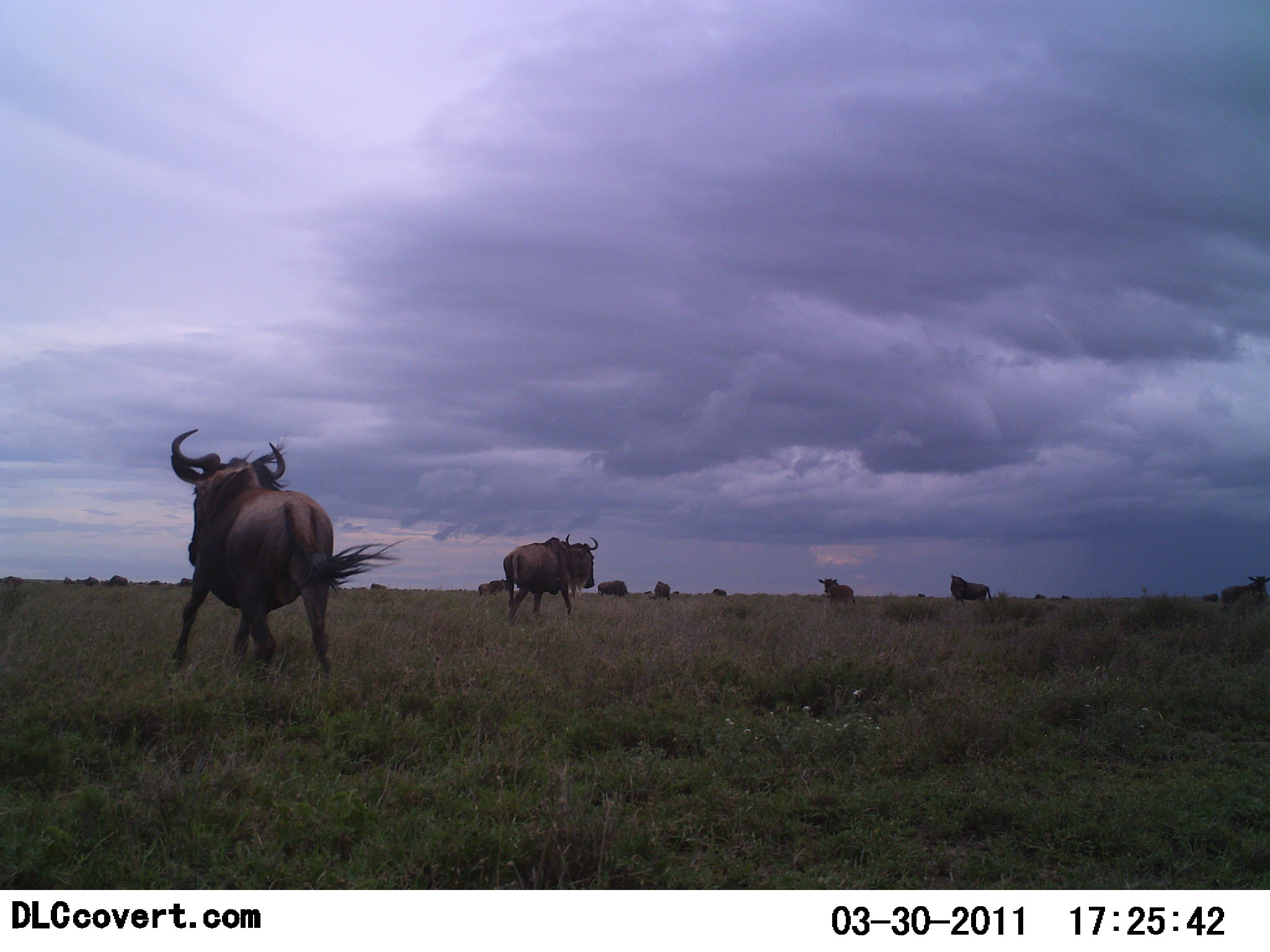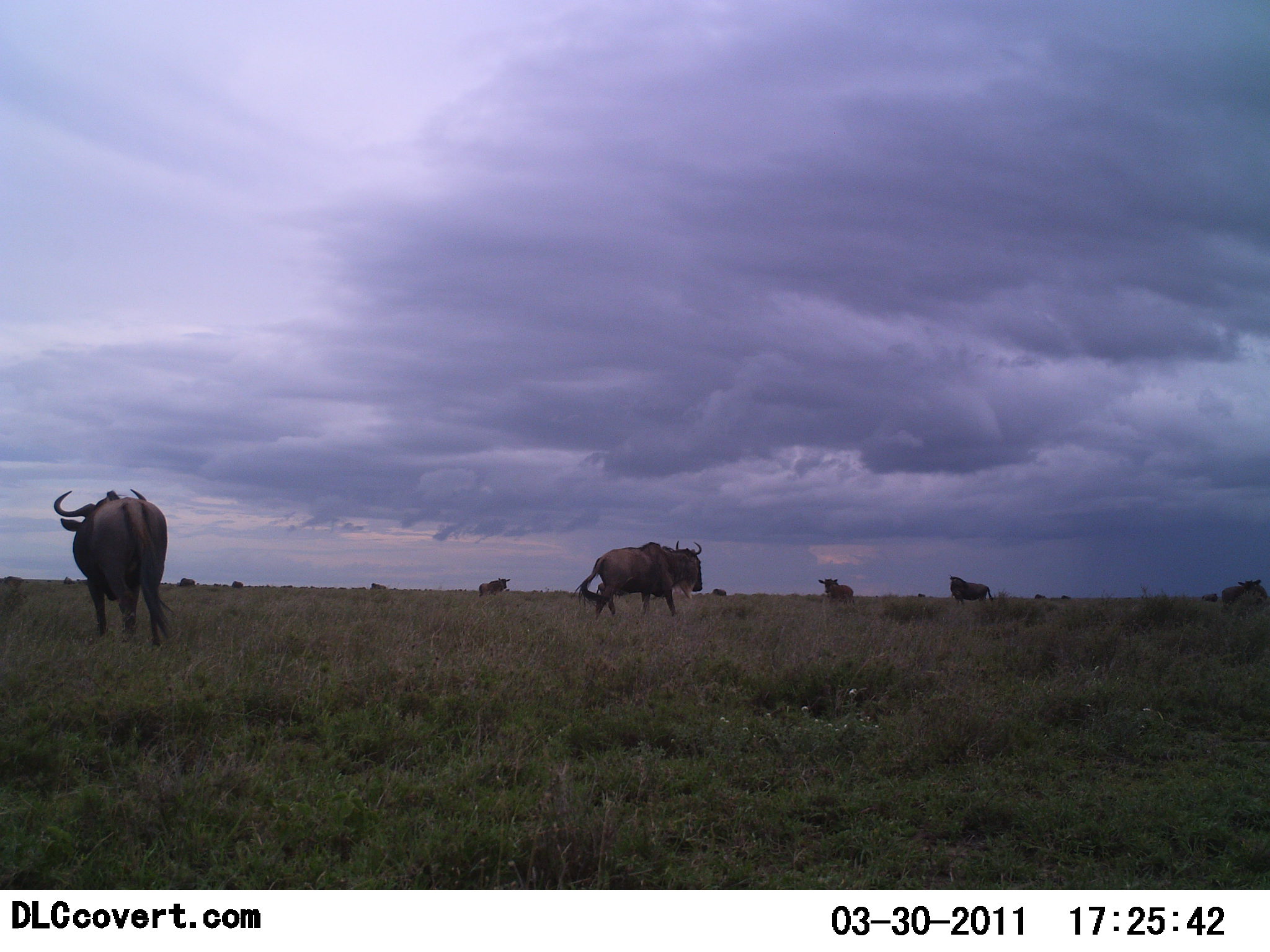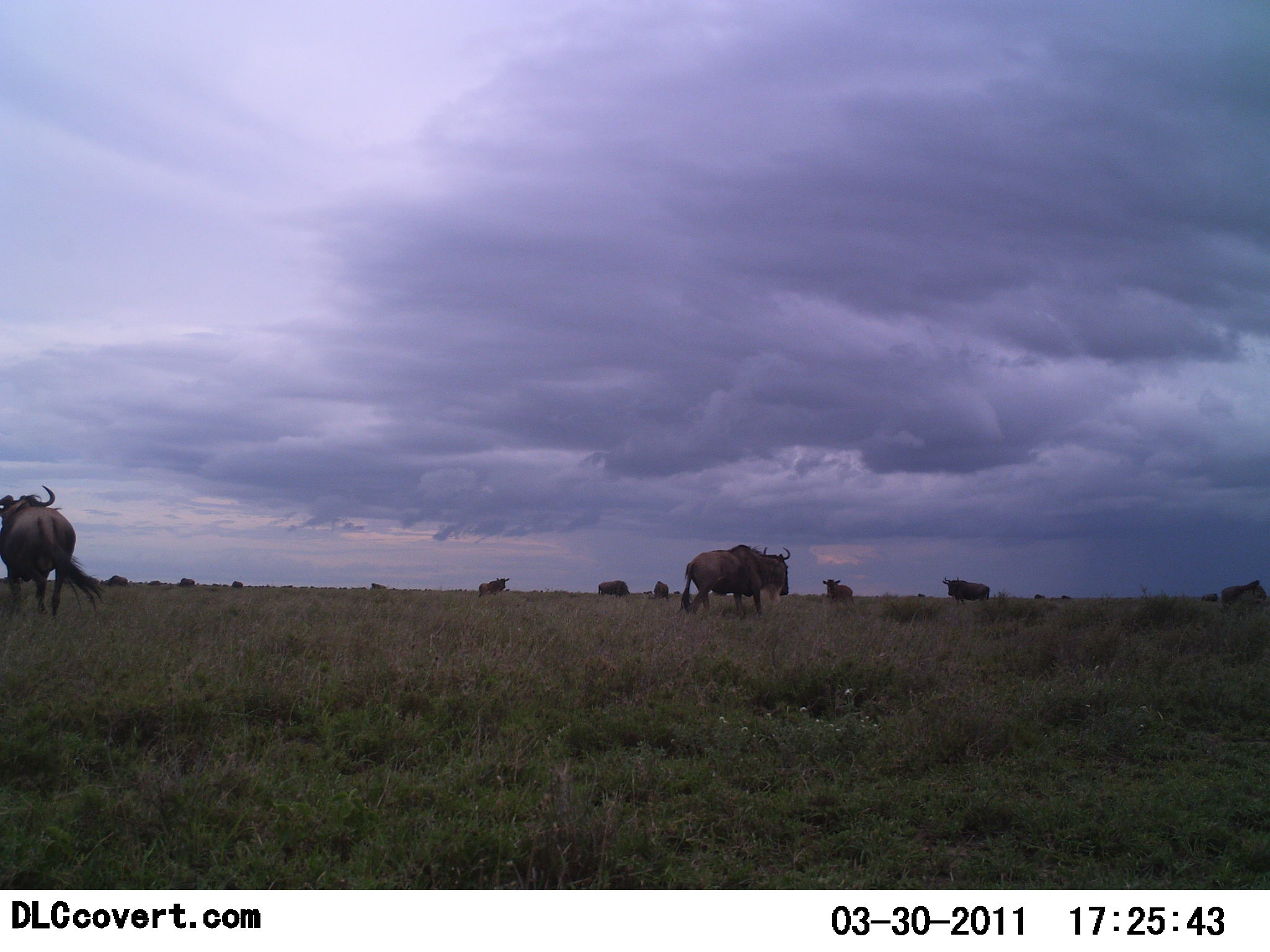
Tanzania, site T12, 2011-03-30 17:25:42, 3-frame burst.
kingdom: Animalia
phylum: Chordata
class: Mammalia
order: Artiodactyla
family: Bovidae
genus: Connochaetes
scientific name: Connochaetes taurinus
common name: blue wildebeest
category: wildebeest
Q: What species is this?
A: Wildebeest (blue wildebeest) (Connochaetes taurinus).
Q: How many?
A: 10.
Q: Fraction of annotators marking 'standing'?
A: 67%.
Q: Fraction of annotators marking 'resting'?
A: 17%.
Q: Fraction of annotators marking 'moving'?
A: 83%.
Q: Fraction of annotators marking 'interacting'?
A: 8%.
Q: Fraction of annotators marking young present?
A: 0%.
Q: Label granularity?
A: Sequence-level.